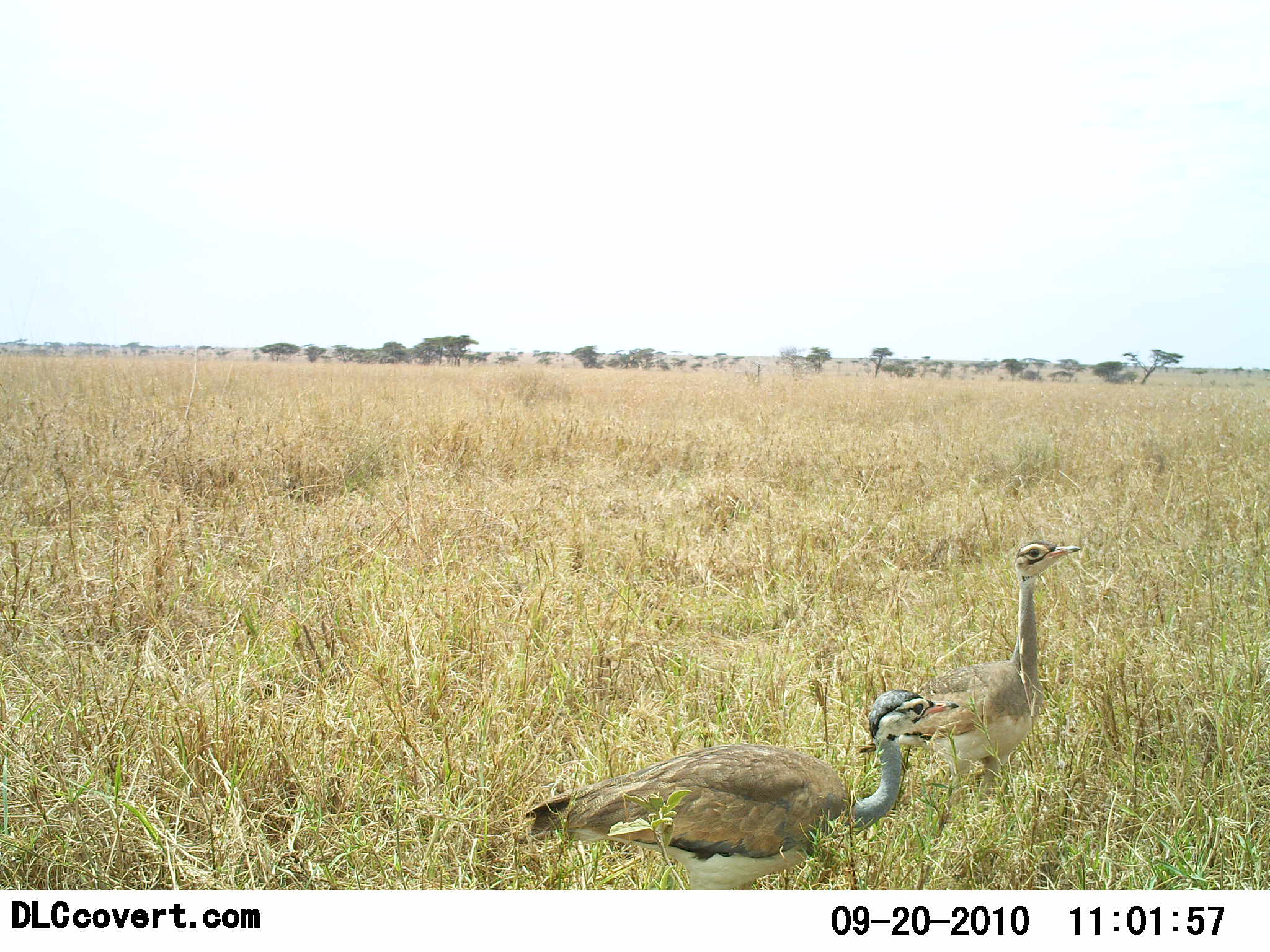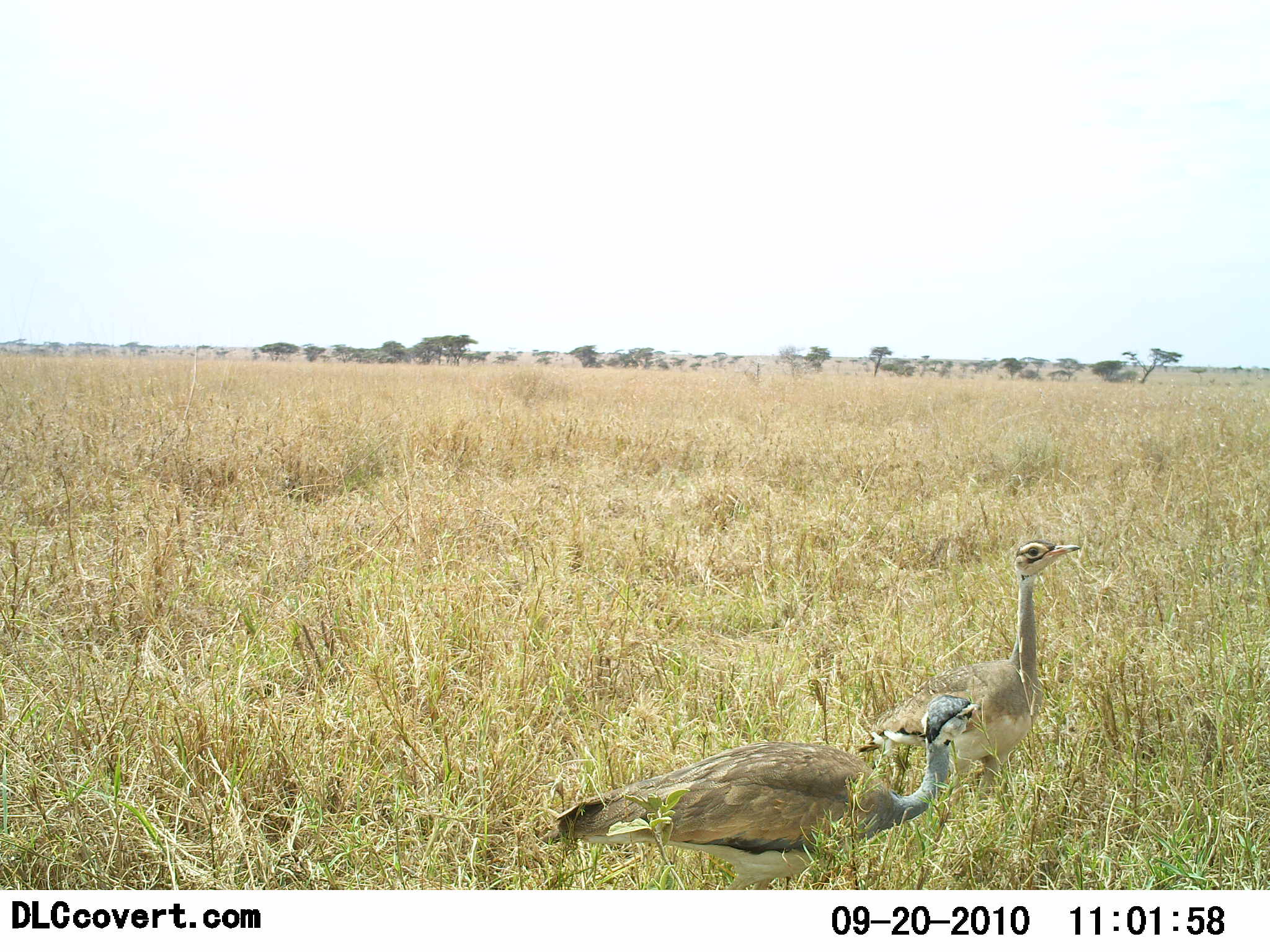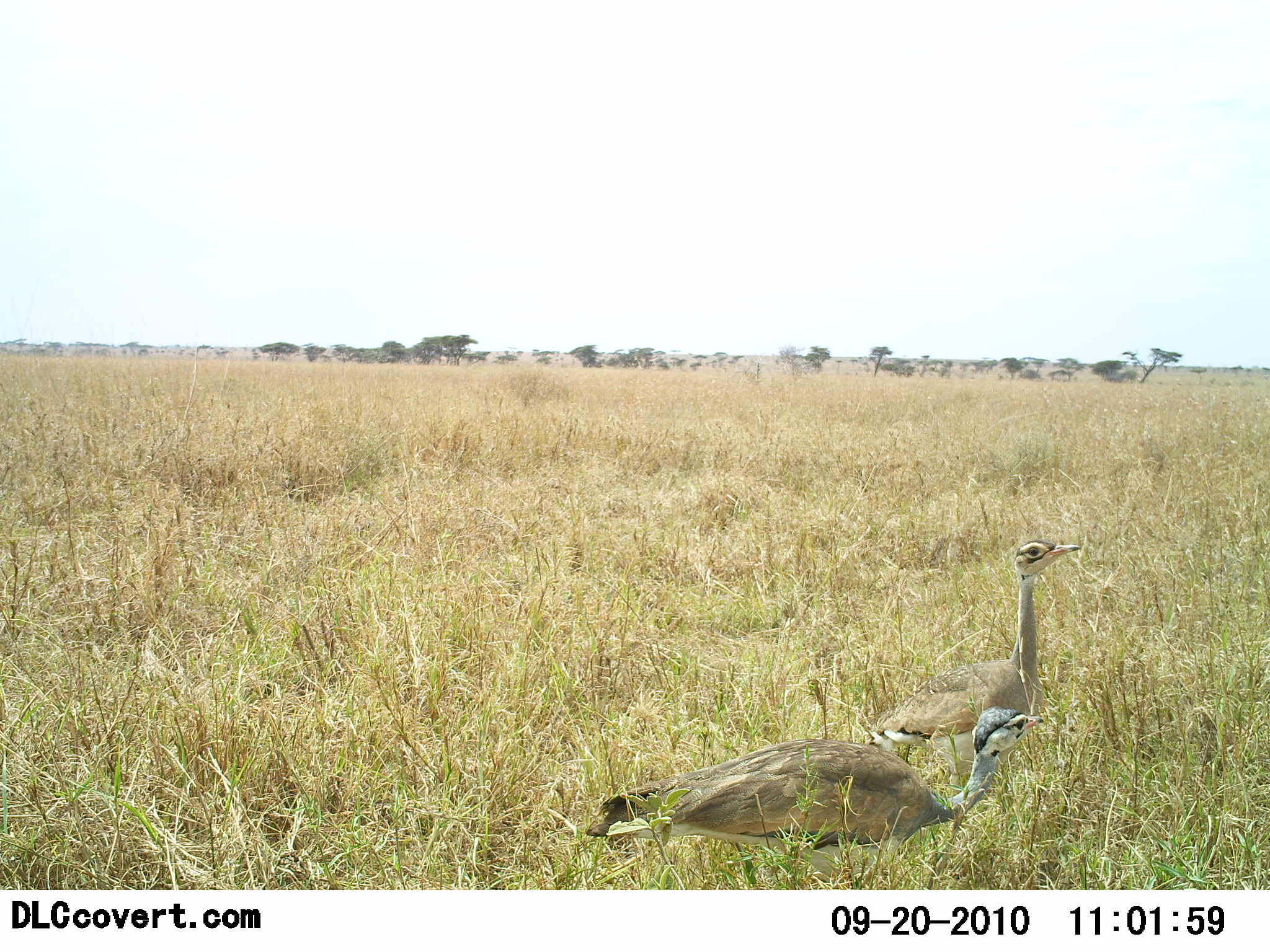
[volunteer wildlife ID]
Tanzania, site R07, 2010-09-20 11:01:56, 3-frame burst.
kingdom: Animalia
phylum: Chordata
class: Aves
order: Otidiformes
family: Otididae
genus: Ardeotis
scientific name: Ardeotis kori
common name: kori bustard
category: koribustard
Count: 2.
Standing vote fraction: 60%.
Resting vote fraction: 0%.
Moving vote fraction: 40%.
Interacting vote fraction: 10%.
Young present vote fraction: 0%.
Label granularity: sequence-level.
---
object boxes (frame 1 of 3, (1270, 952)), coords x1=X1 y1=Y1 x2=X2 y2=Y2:
animal: x1=523 y1=688 x2=959 y2=891; x1=859 y1=539 x2=1083 y2=802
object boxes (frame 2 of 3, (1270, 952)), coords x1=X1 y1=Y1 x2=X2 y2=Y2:
animal: x1=533 y1=694 x2=984 y2=891; x1=857 y1=540 x2=1082 y2=818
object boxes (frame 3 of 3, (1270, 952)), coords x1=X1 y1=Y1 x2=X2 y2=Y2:
animal: x1=585 y1=705 x2=1045 y2=891; x1=866 y1=539 x2=1082 y2=795